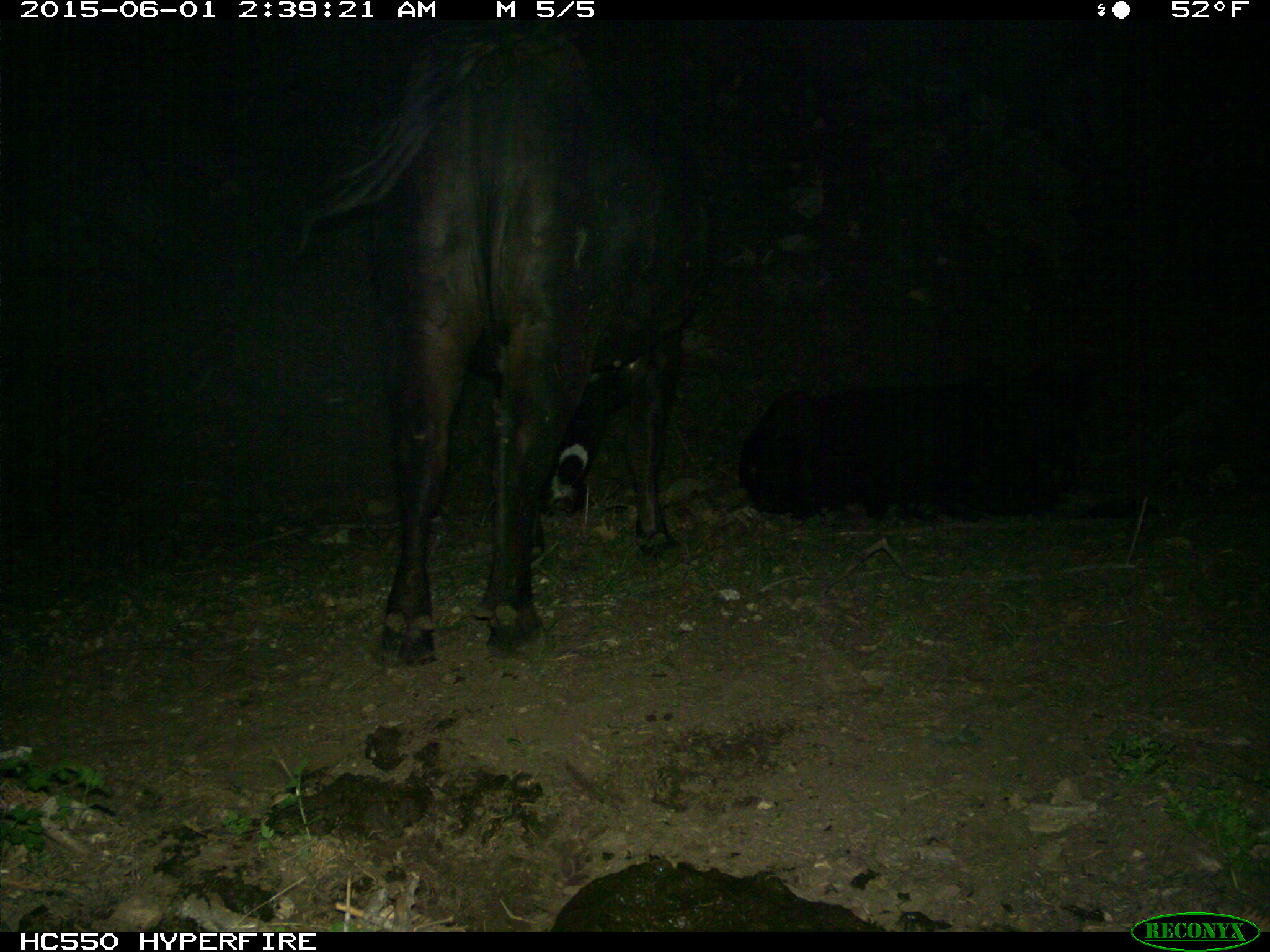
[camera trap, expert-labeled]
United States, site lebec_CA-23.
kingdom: Animalia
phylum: Chordata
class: Mammalia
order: Artiodactyla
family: Bovidae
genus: Bos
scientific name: Bos taurus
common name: domestic cow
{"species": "Bos taurus (domestic cow)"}